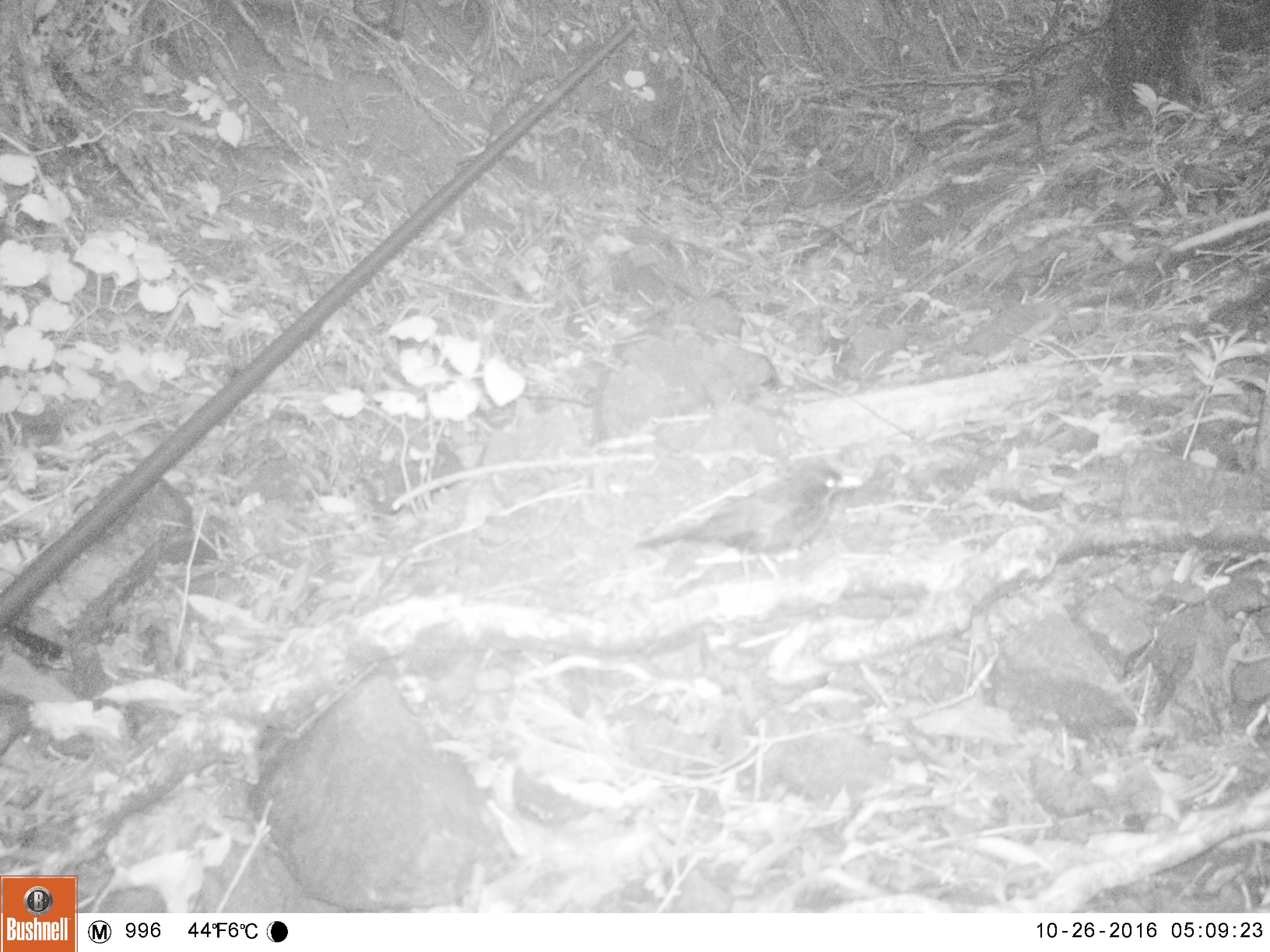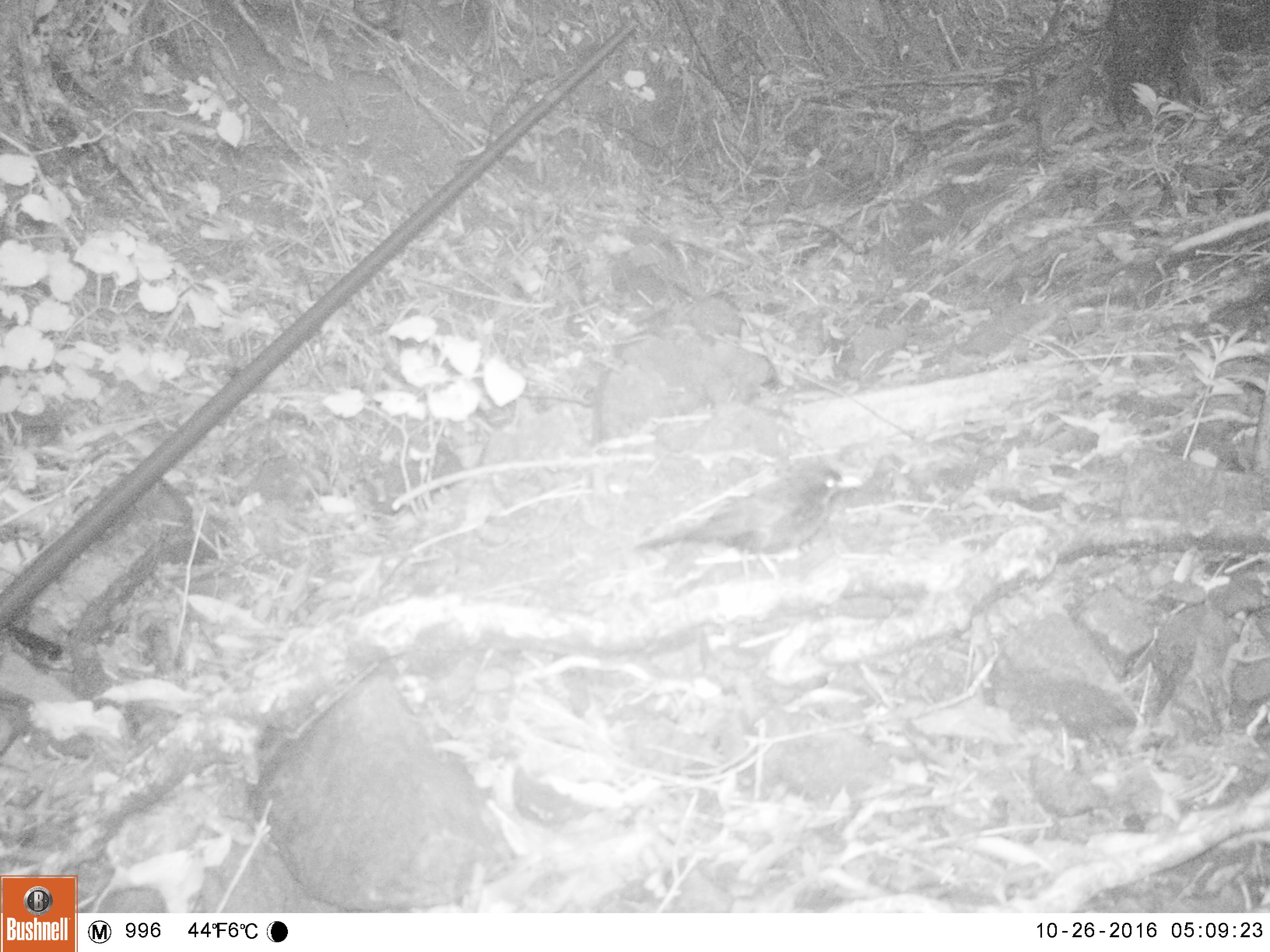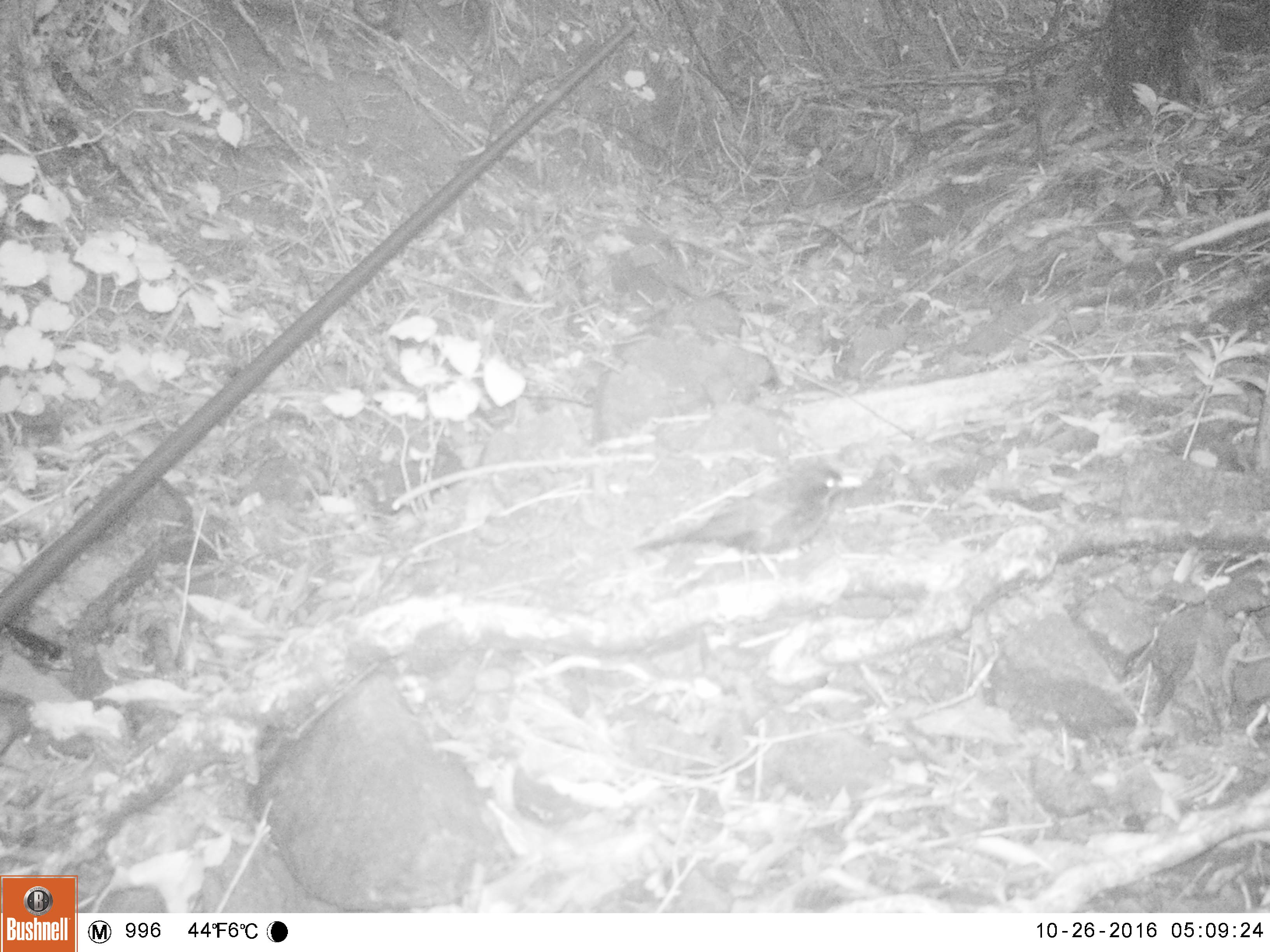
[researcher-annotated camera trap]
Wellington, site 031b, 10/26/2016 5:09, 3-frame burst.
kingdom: Animalia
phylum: Chordata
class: Aves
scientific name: Aves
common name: bird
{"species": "bird (Aves)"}